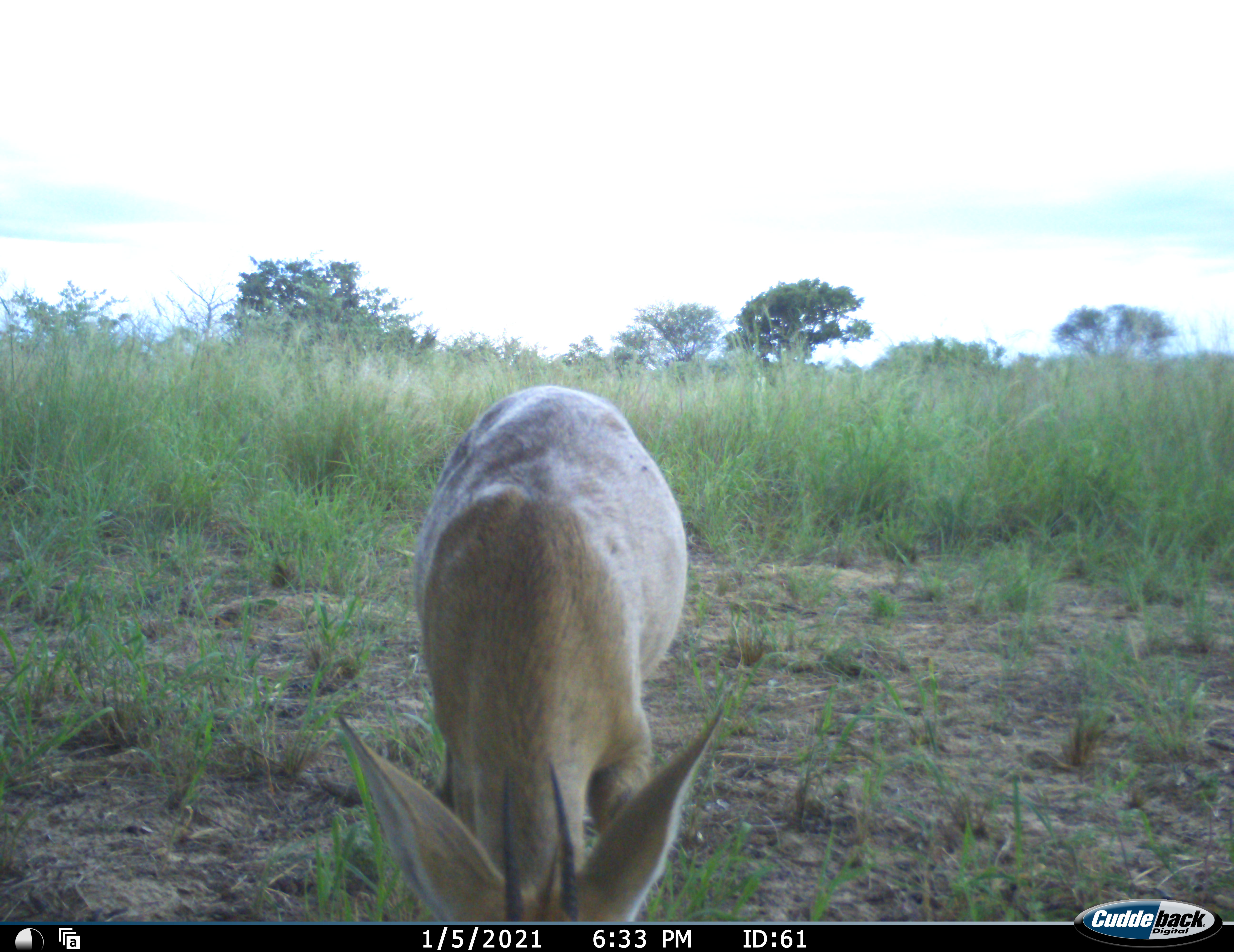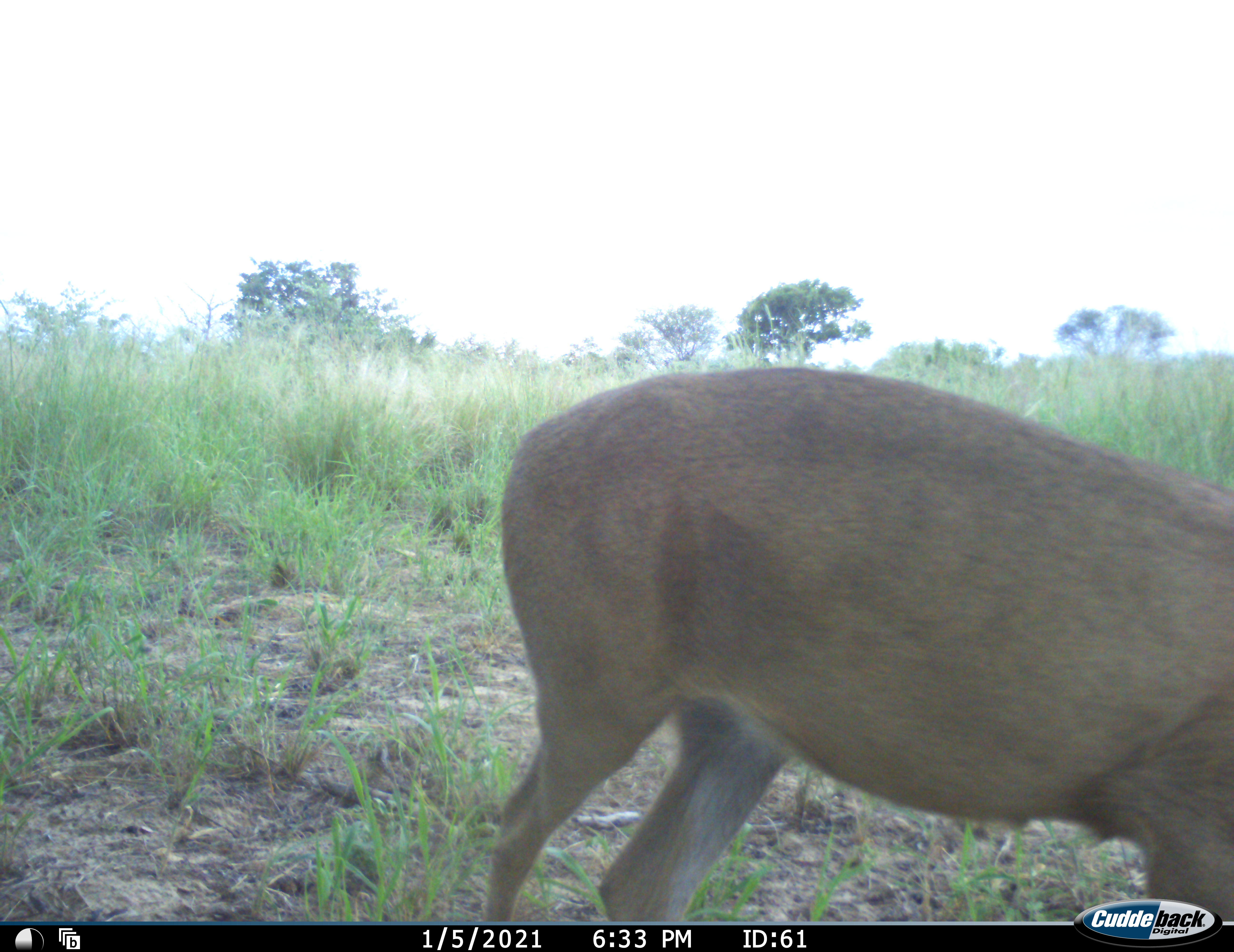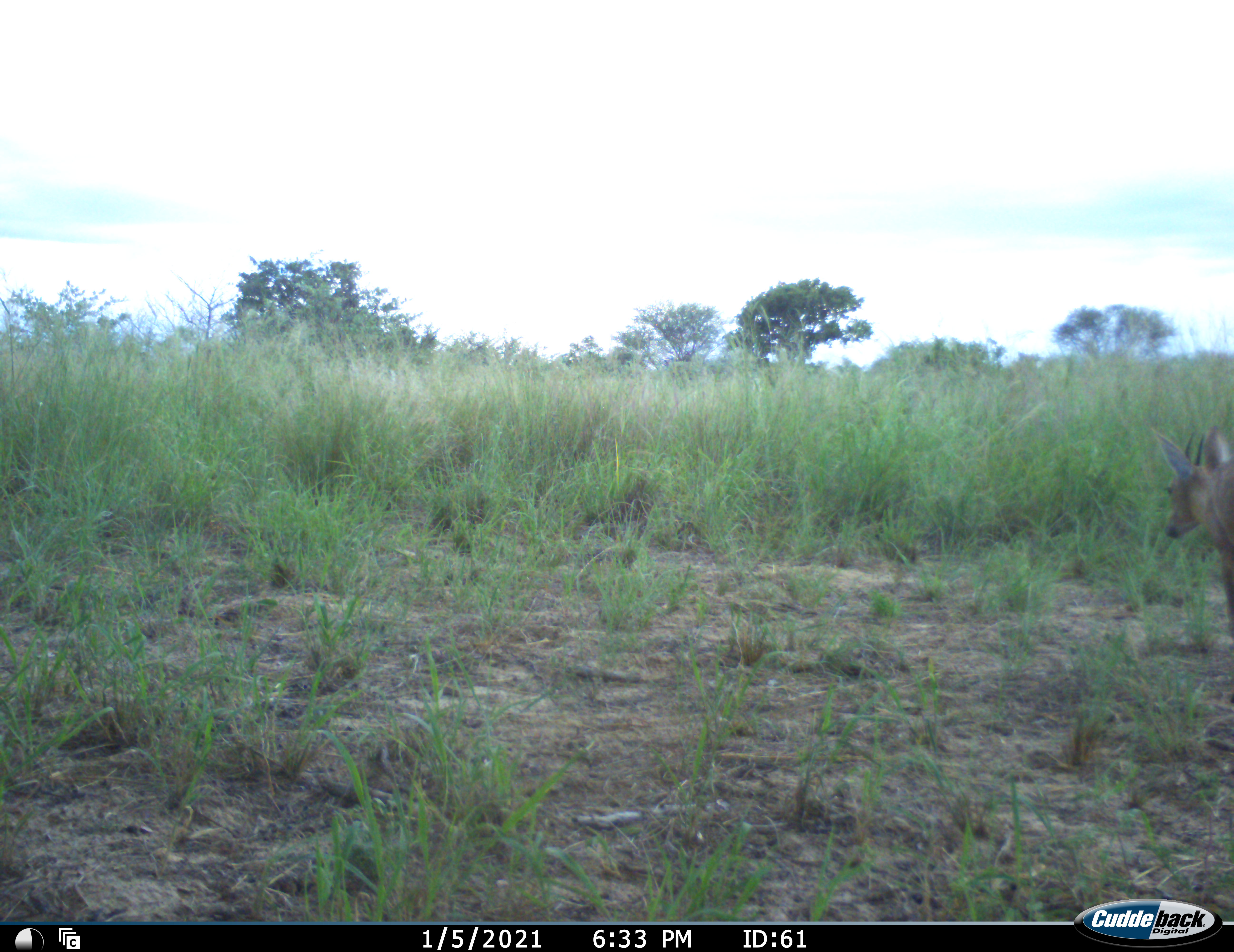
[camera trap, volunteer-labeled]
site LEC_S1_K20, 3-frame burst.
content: unidentified animal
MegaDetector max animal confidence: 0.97